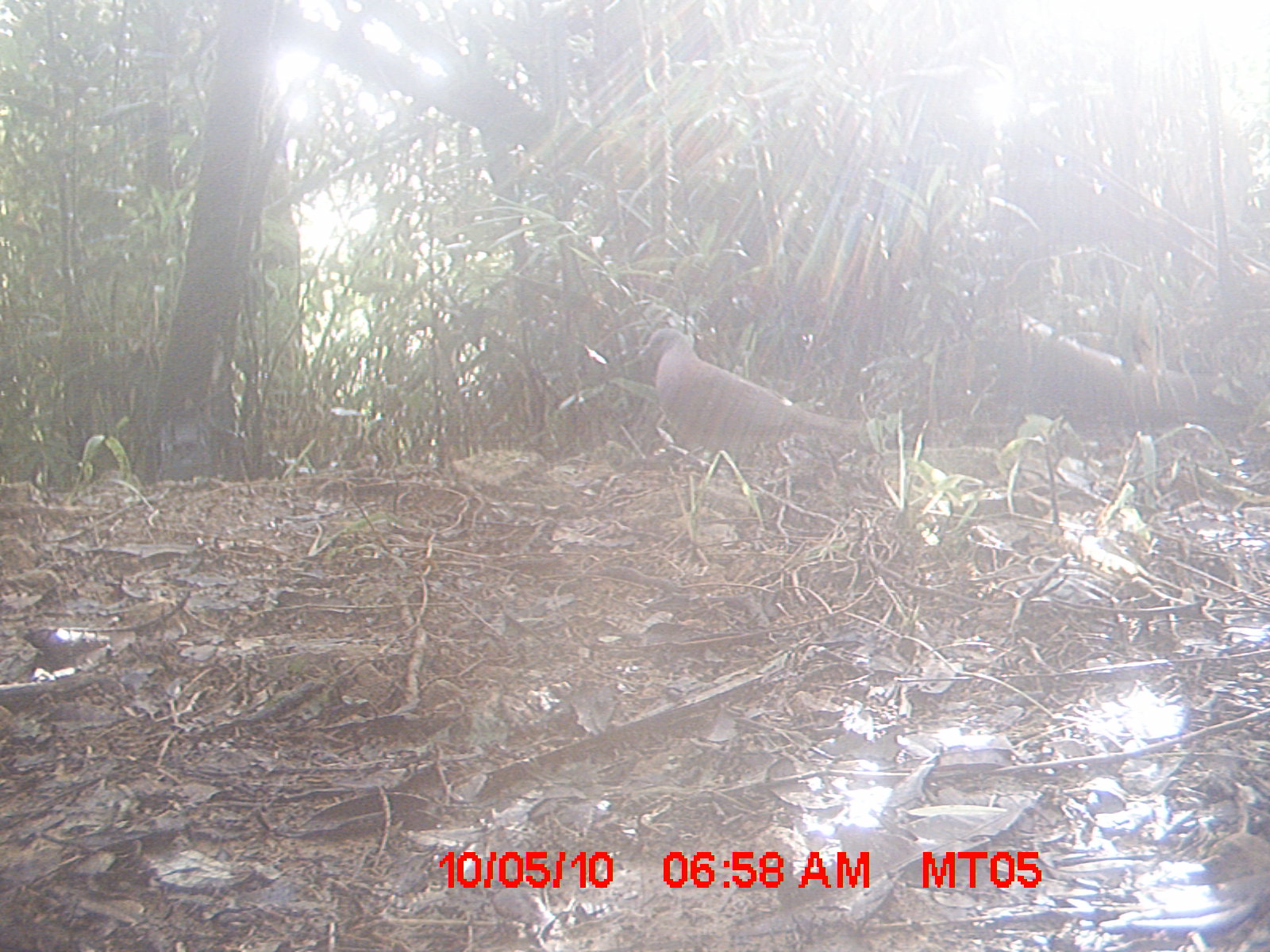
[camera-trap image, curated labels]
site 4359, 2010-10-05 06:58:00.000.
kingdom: Animalia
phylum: Chordata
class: Aves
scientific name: Aves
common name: bird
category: unknown bird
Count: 1.